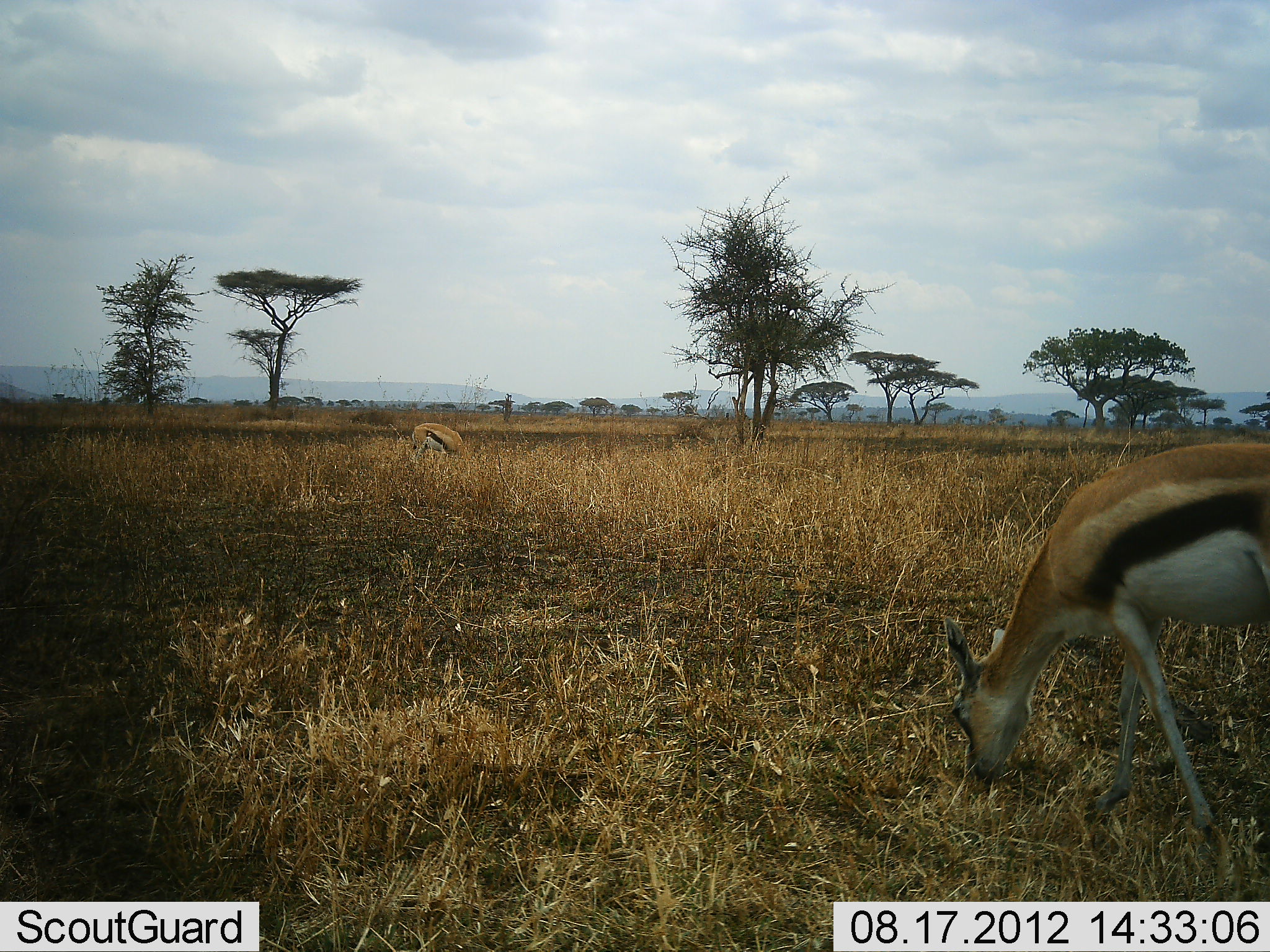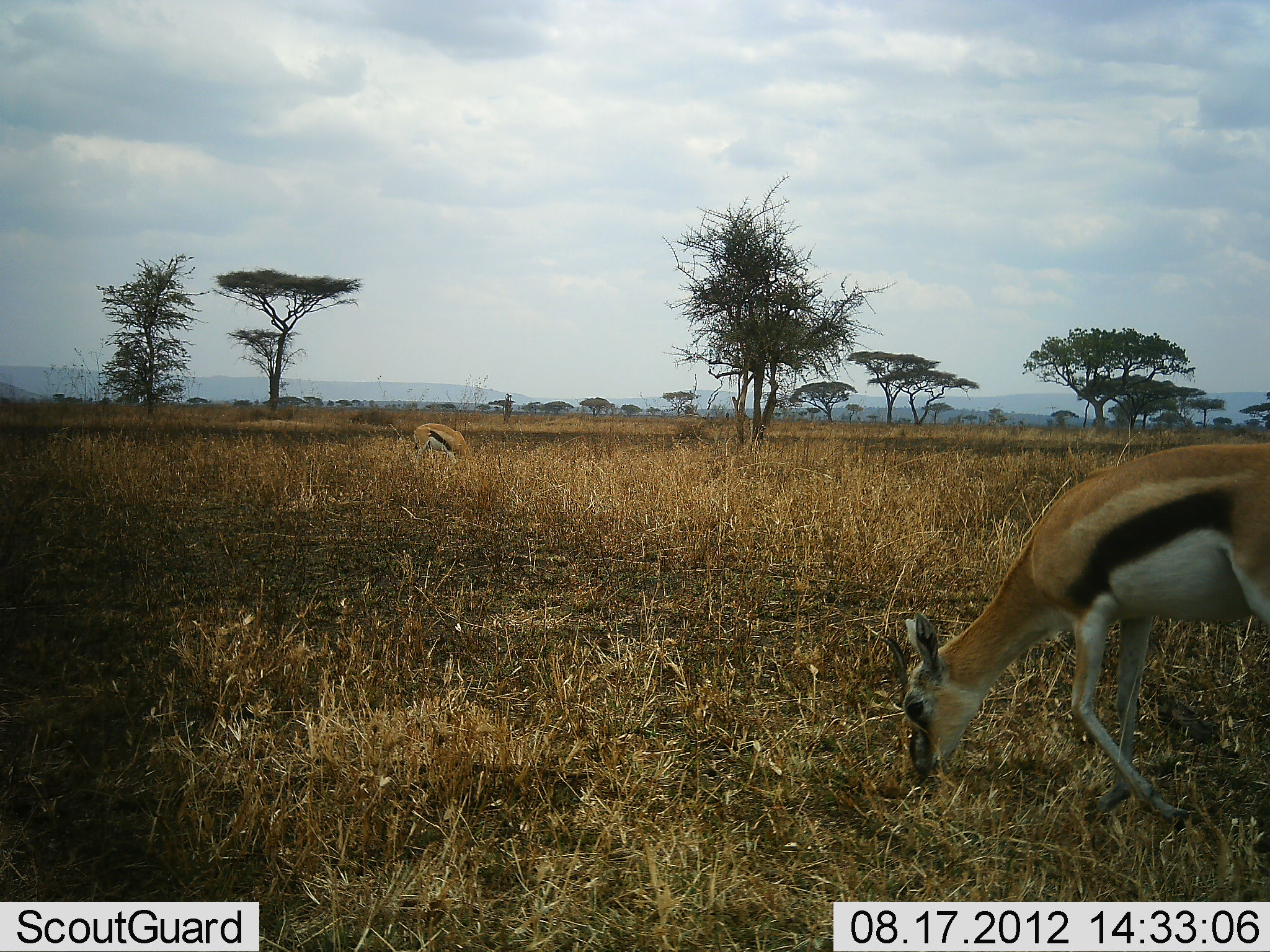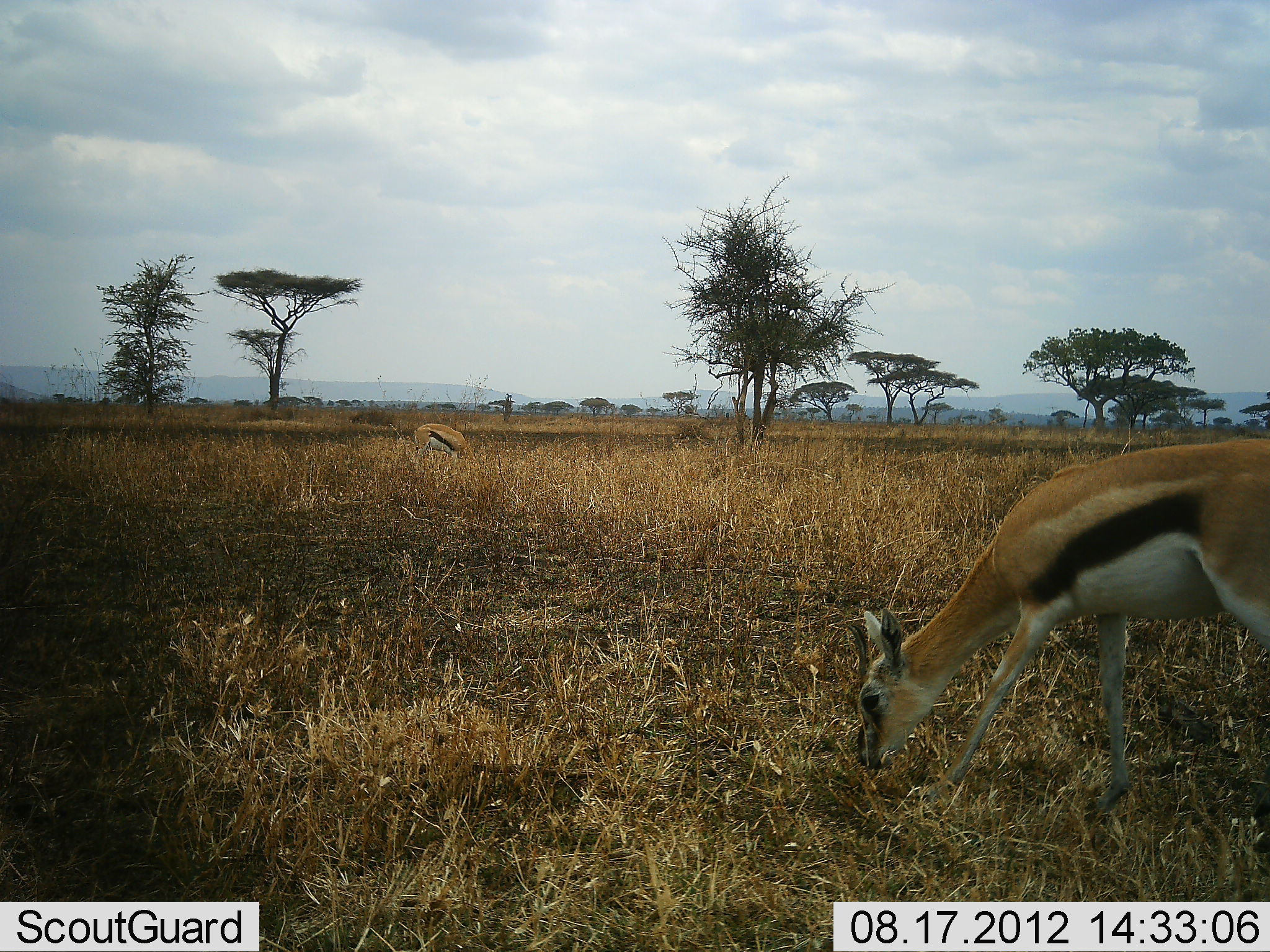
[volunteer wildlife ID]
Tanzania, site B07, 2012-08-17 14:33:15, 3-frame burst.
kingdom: Animalia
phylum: Chordata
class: Mammalia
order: Artiodactyla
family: Bovidae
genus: Eudorcas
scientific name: Eudorcas thomsonii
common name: thomson's gazelle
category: gazellethomsons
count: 2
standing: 10%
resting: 0%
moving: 20%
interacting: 0%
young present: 0%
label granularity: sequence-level